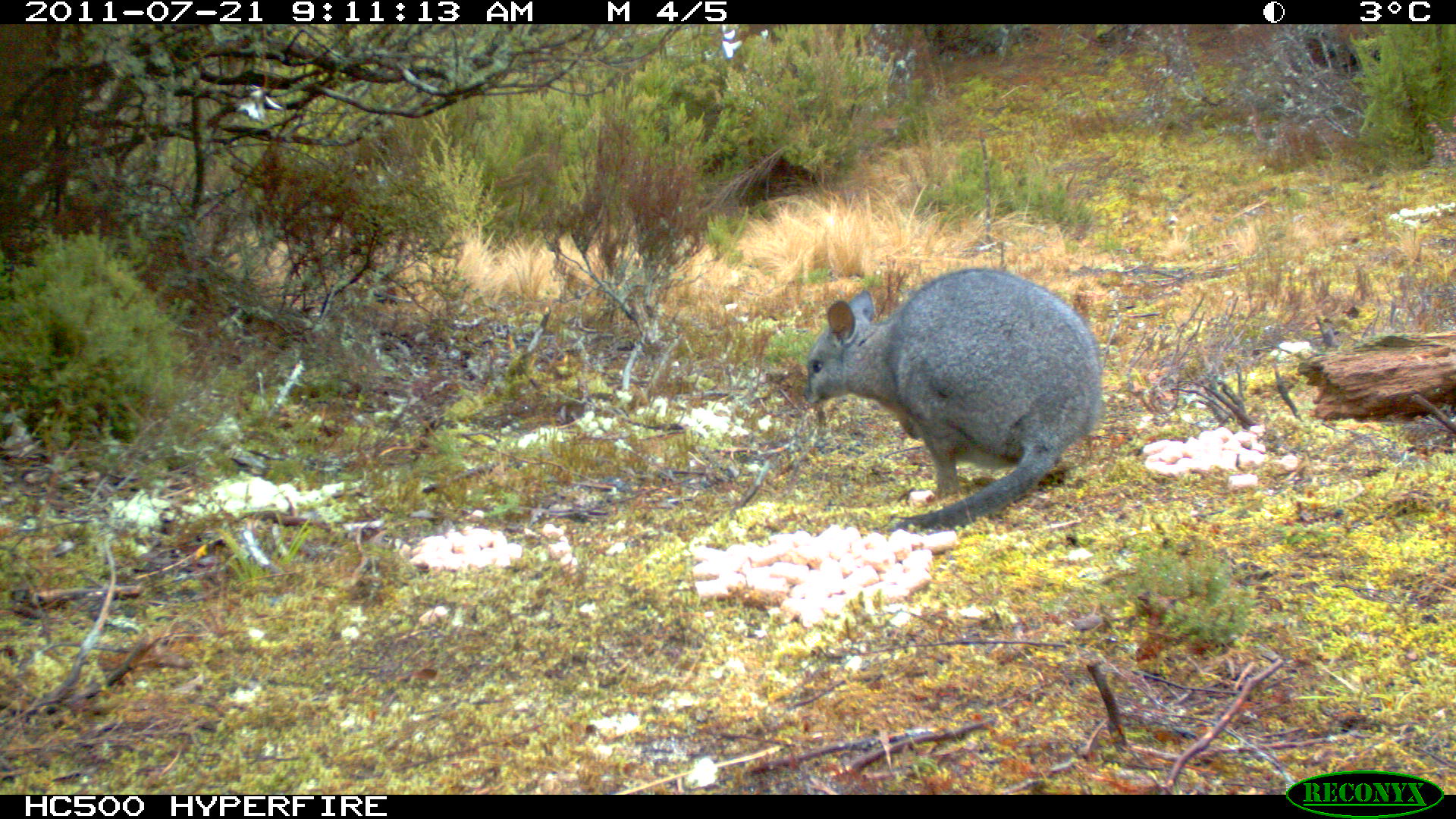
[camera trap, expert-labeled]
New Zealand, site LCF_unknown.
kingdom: Animalia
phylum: Chordata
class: Mammalia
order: Diprotodontia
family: Macropodidae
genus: Notamacropus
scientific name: Notamacropus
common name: wallaby